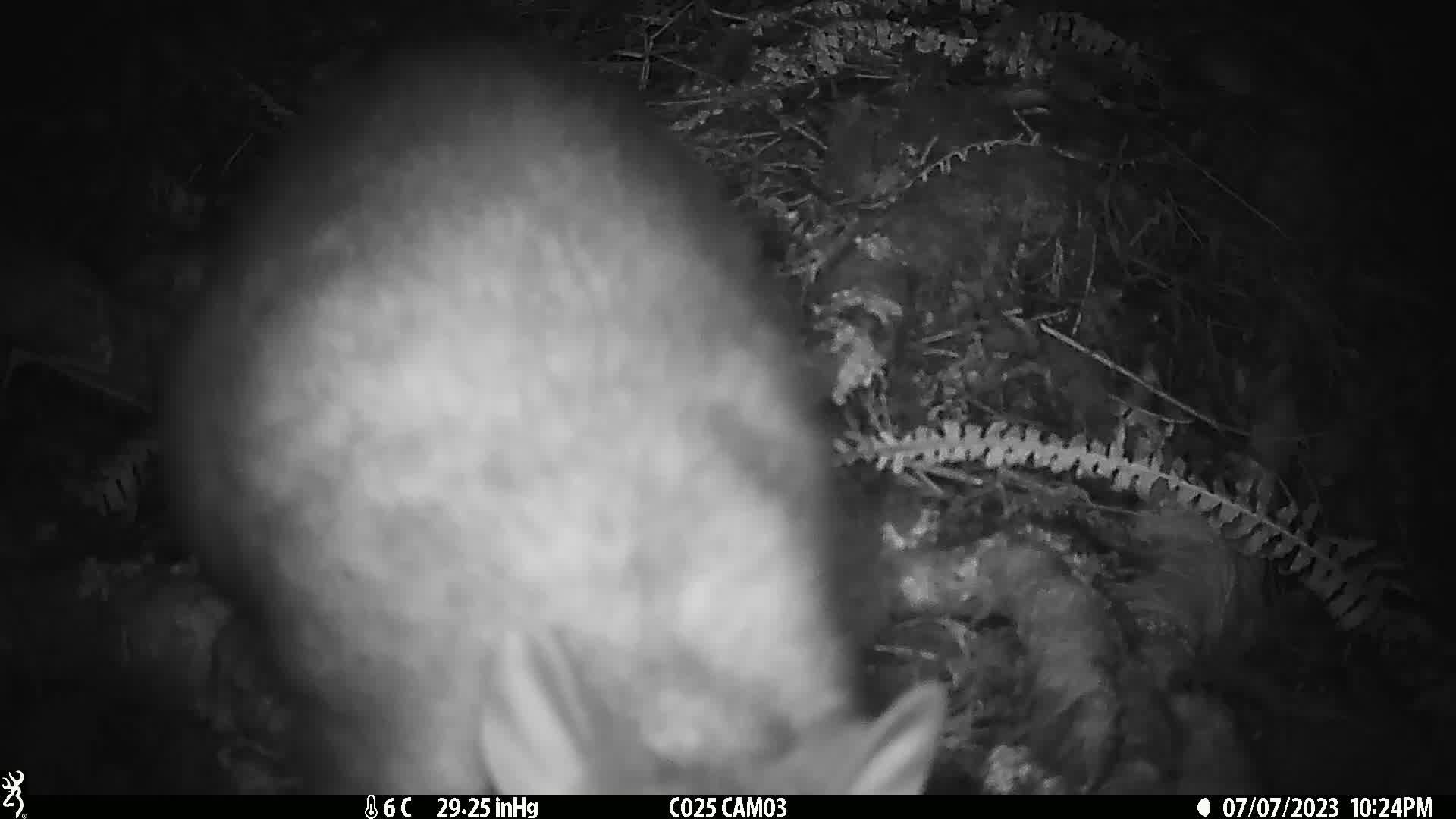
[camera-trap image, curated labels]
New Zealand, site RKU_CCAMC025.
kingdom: Animalia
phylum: Chordata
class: Mammalia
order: Diprotodontia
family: Phalangeridae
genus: Trichosurus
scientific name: Trichosurus vulpecula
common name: common brushtail possum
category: possum